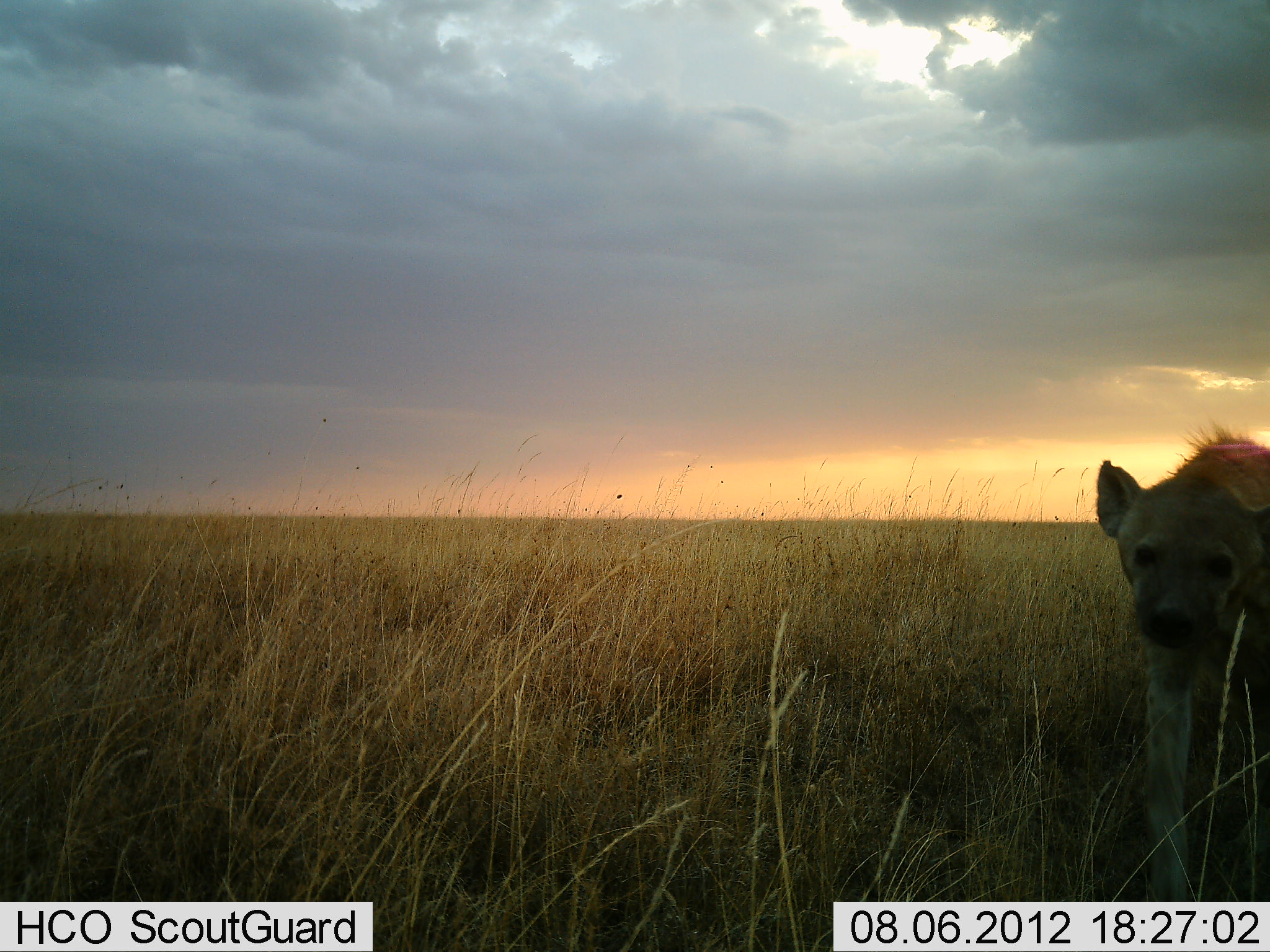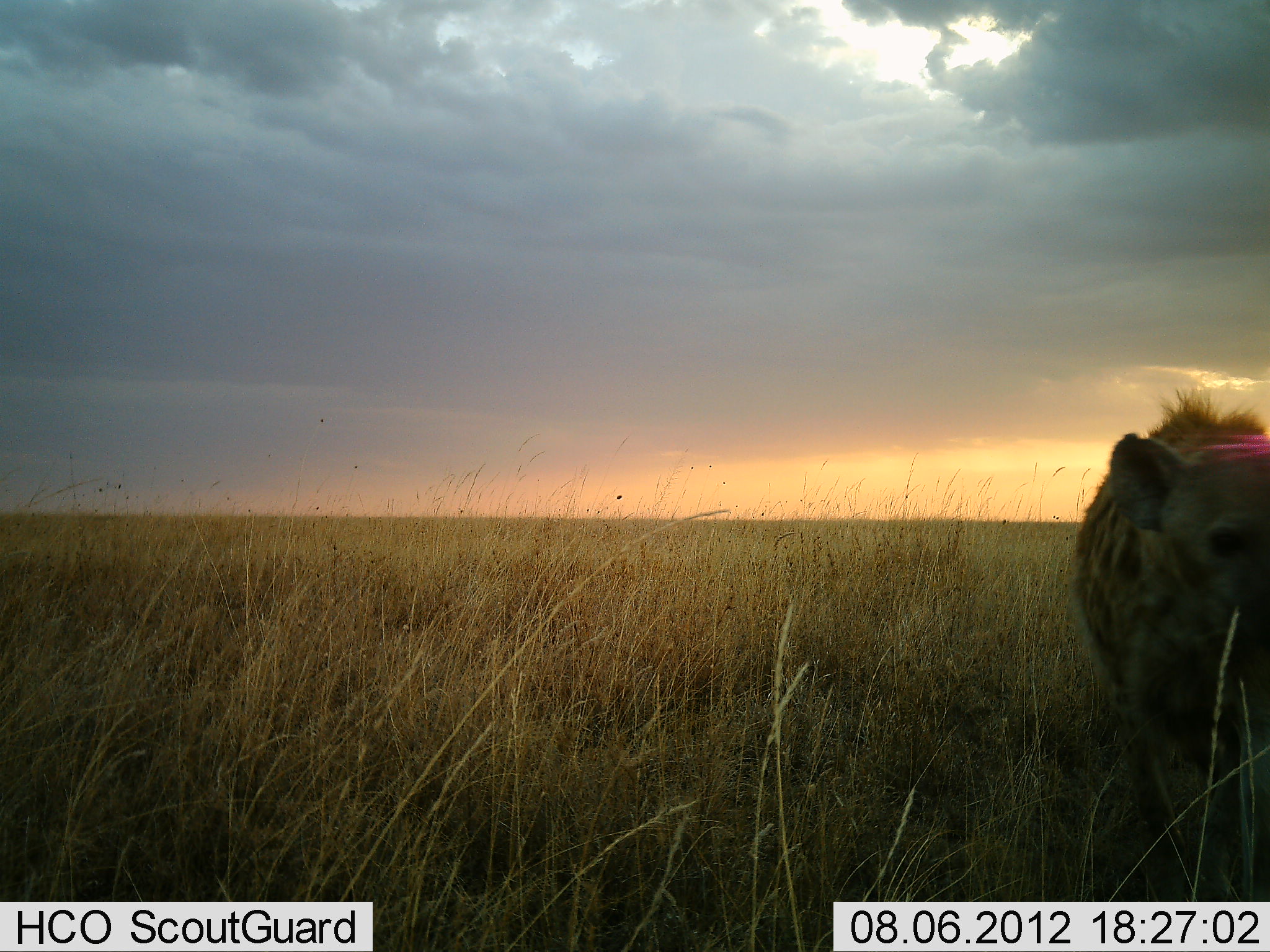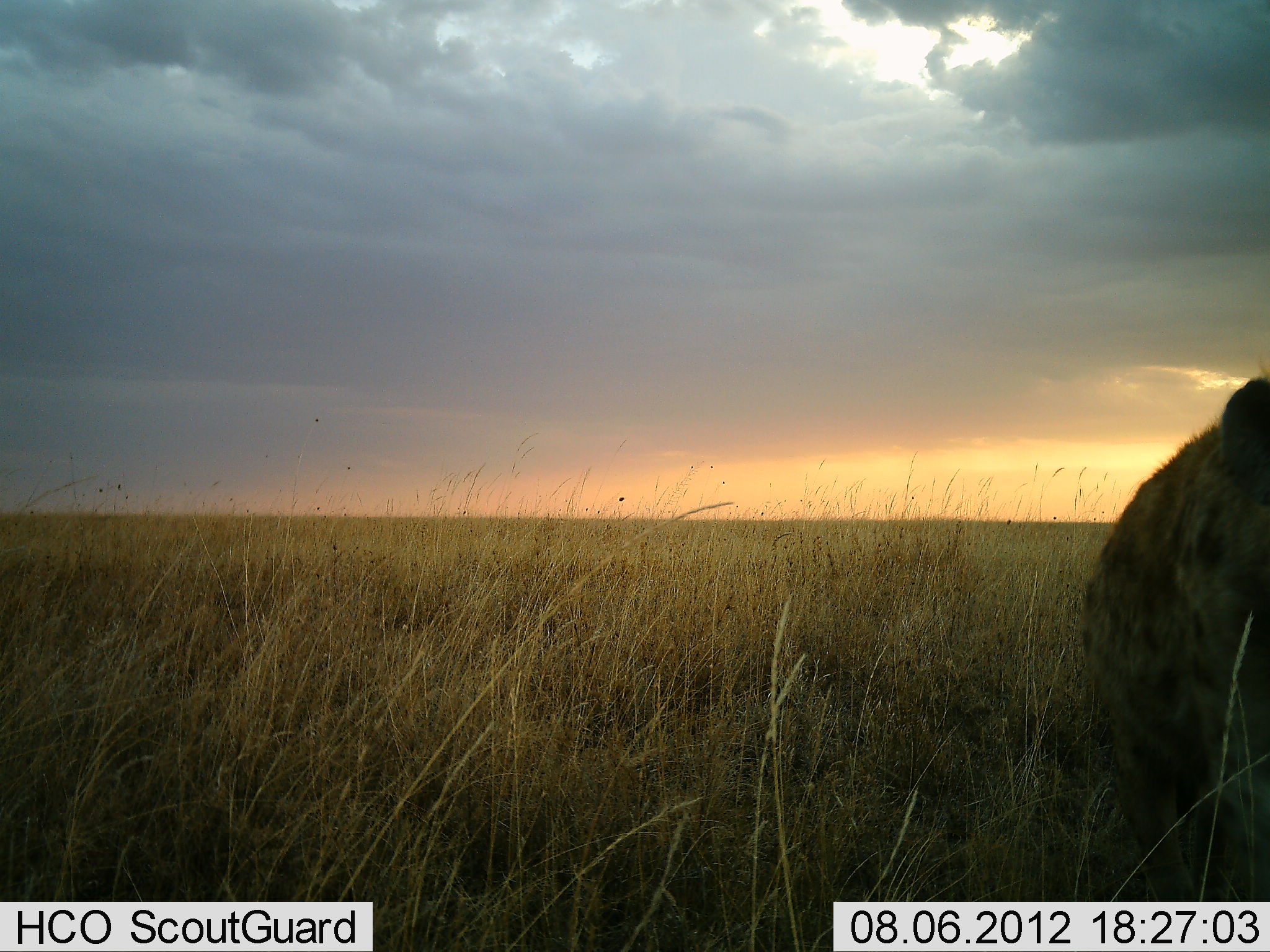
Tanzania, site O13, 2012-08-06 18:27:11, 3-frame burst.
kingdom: Animalia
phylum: Chordata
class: Mammalia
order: Carnivora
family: Hyaenidae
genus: Crocuta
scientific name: Crocuta crocuta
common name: spotted hyena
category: hyenaspotted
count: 1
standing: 0%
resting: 0%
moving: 100%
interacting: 0%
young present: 0%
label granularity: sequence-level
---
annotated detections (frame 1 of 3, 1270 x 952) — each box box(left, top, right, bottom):
animal: box(1094, 426, 1270, 903)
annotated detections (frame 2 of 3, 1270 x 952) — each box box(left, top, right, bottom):
animal: box(1073, 383, 1270, 903)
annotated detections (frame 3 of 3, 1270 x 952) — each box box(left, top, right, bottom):
animal: box(1084, 372, 1270, 904)